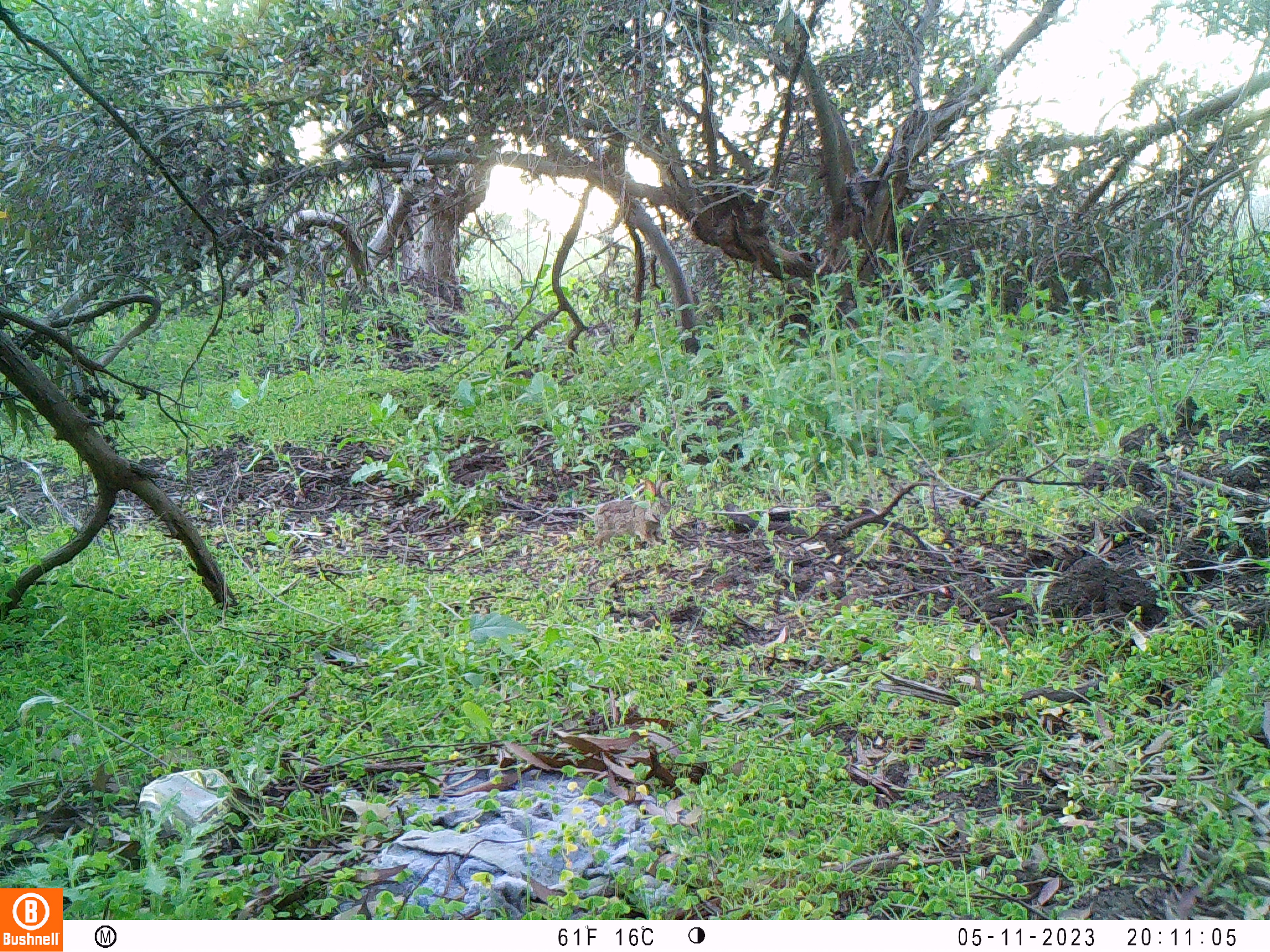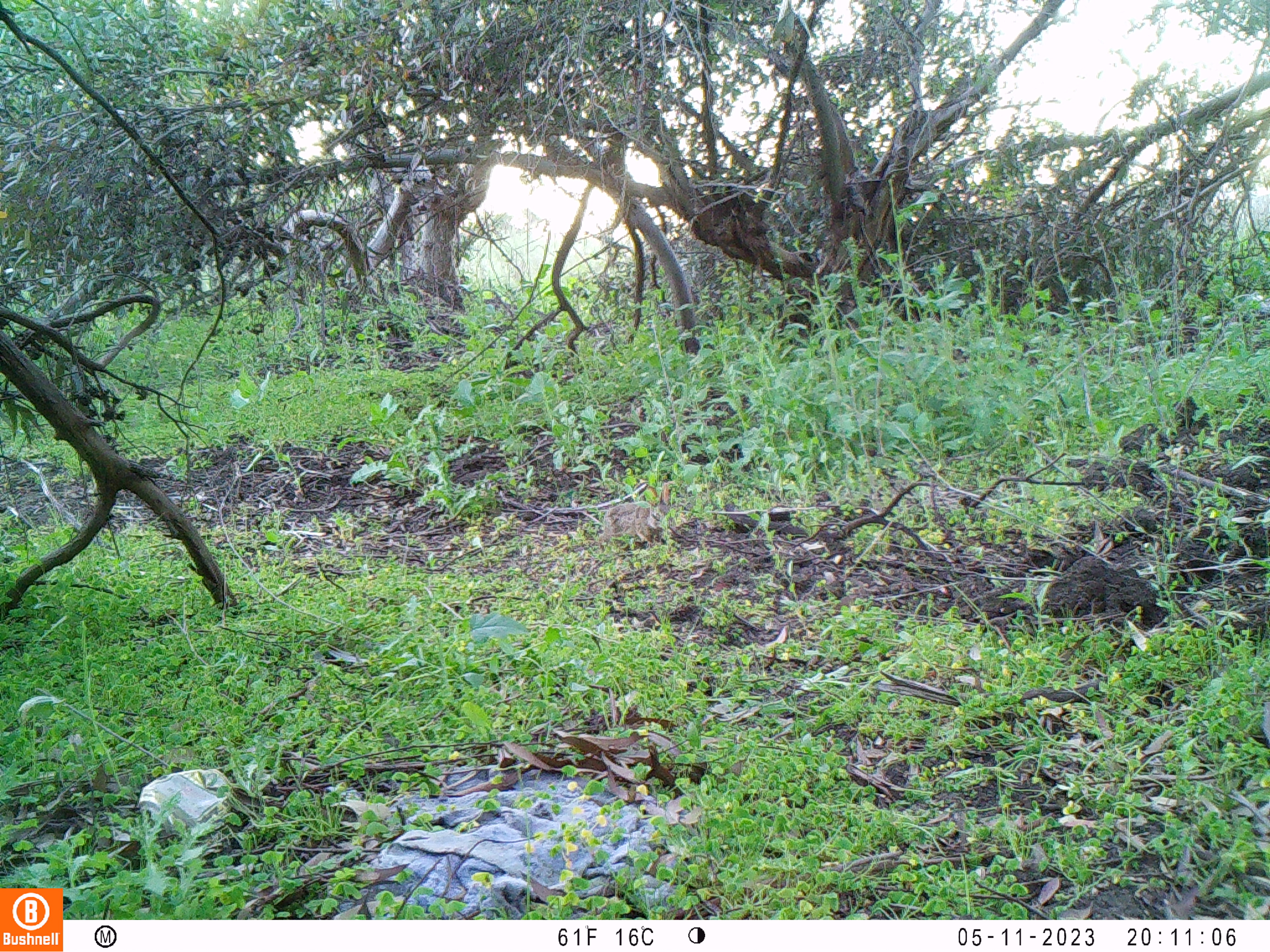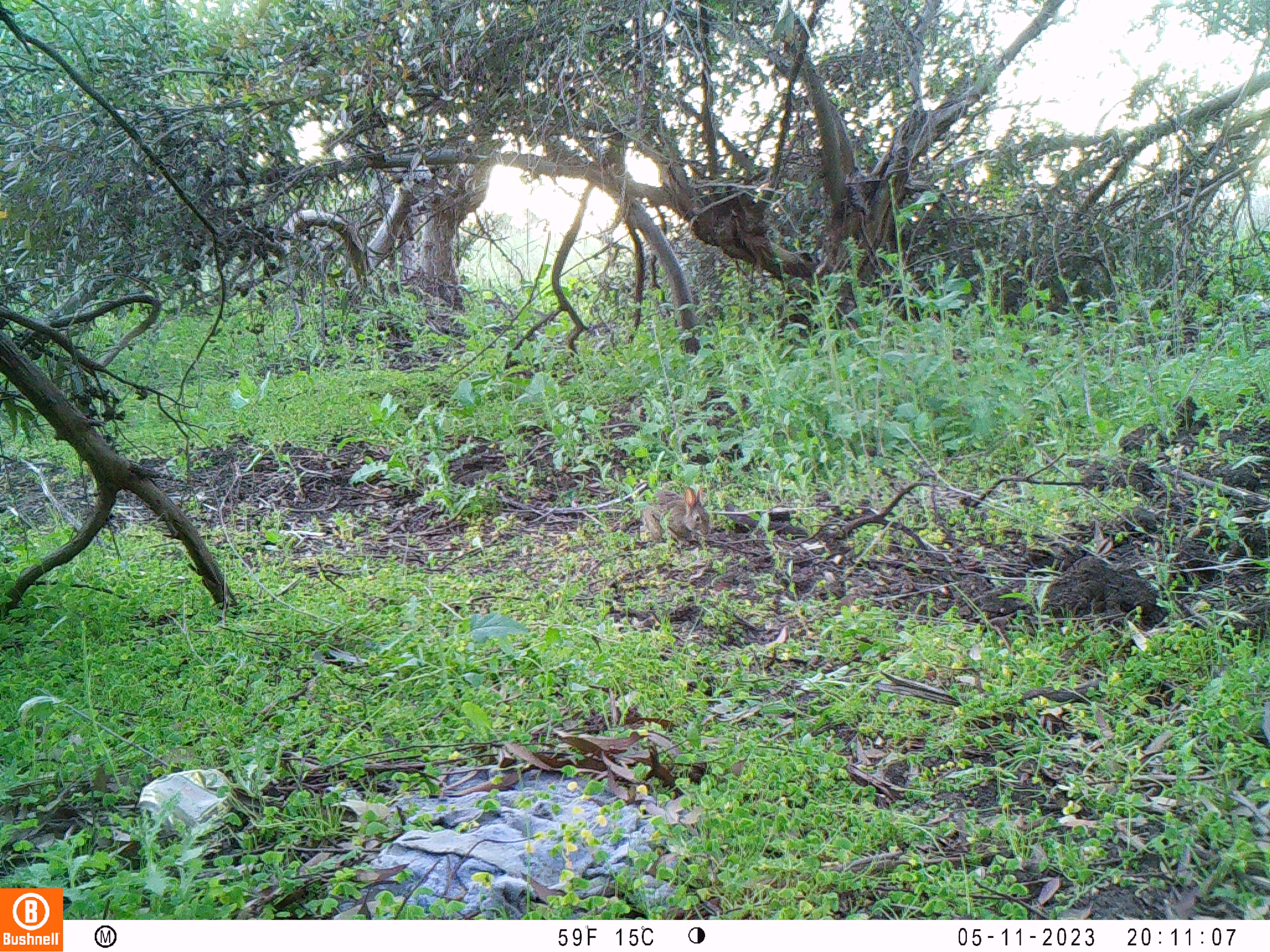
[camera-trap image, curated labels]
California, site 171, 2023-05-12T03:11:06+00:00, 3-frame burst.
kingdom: Animalia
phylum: Chordata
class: Mammalia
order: Lagomorpha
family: Leporidae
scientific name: Leporidae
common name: rabbit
Rabbit (Leporidae).